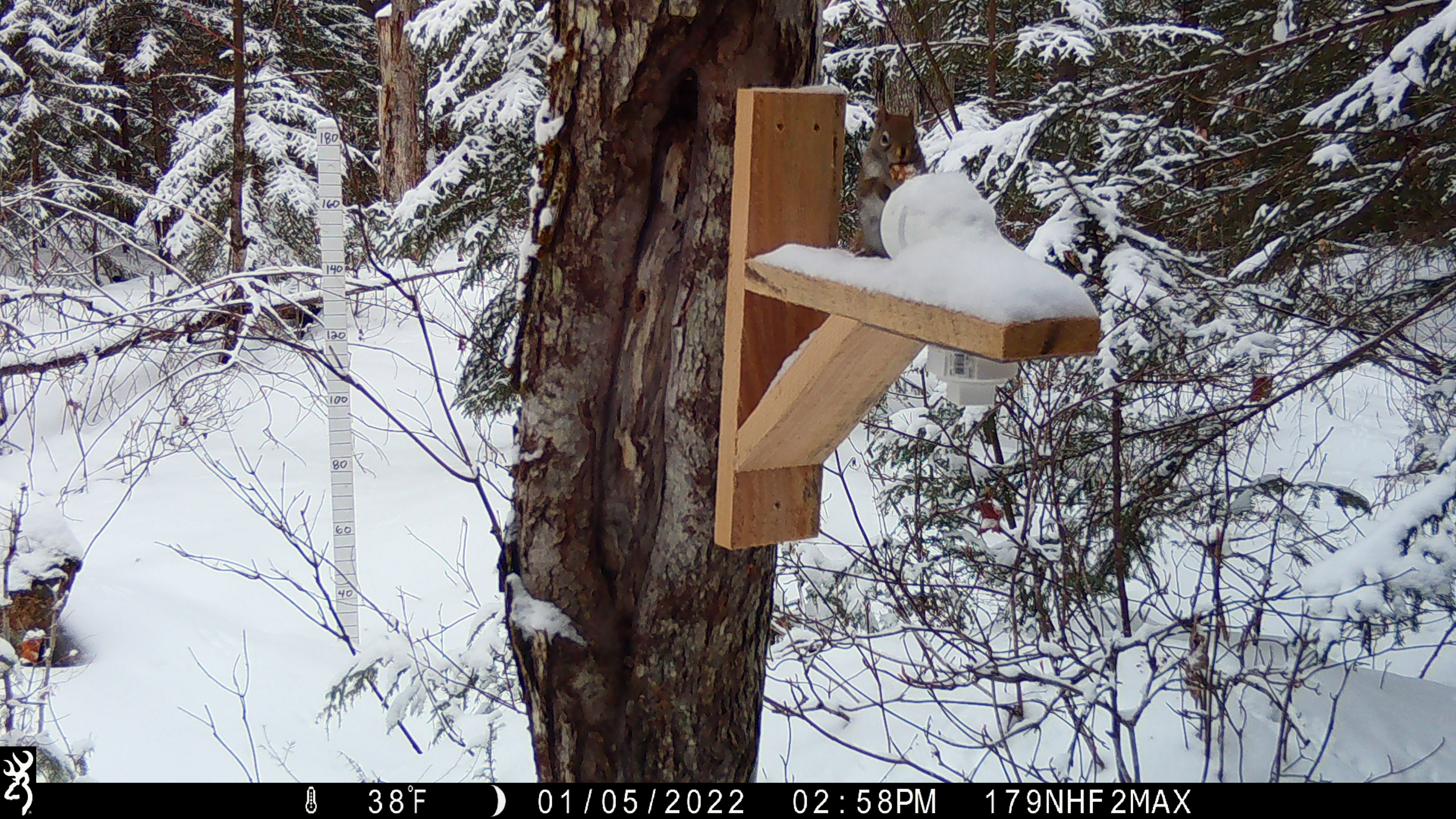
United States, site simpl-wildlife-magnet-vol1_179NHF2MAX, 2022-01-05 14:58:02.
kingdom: Animalia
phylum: Chordata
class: Mammalia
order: Rodentia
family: Sciuridae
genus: Tamiasciurus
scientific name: Tamiasciurus hudsonicus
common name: red squirrel